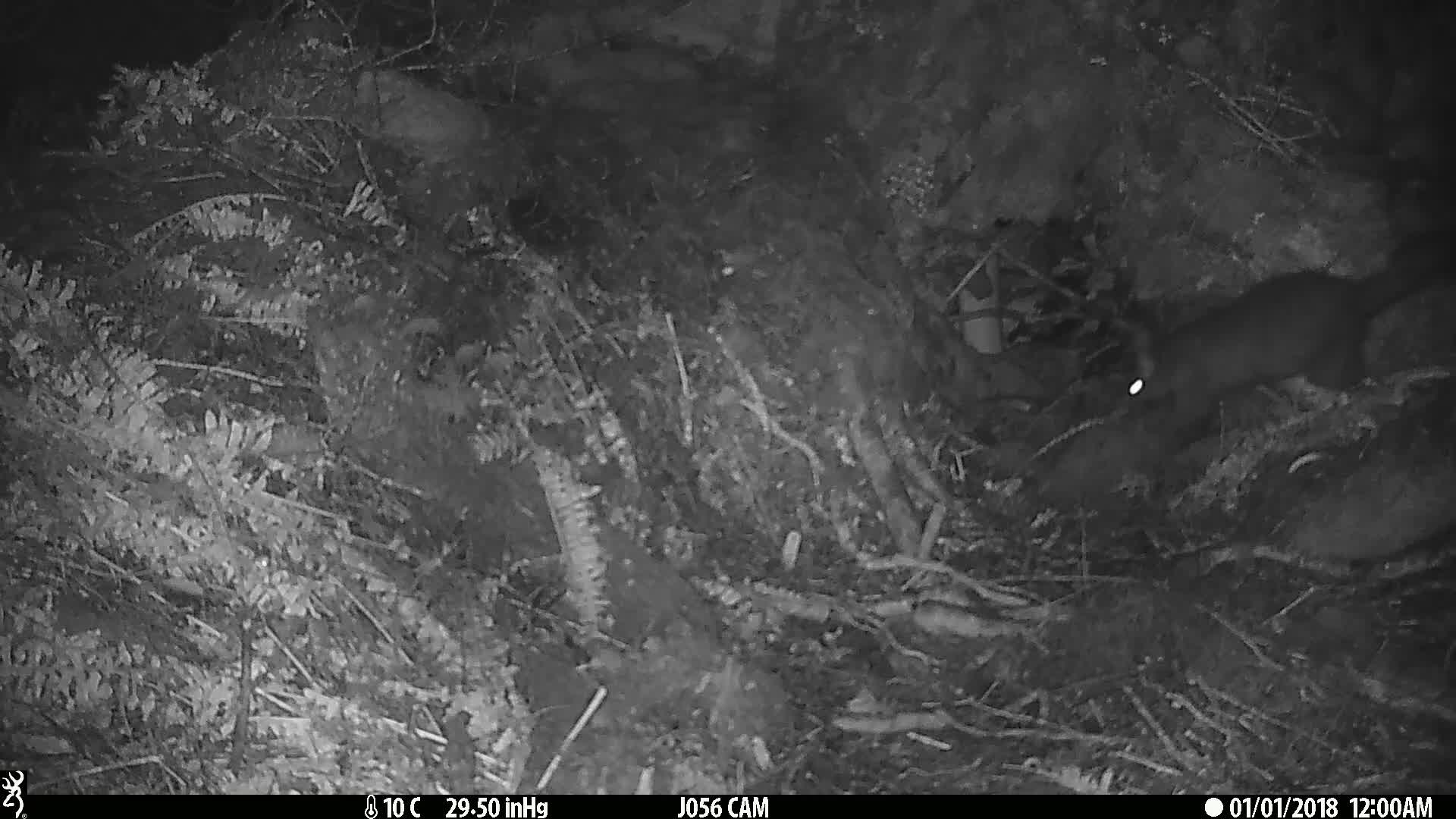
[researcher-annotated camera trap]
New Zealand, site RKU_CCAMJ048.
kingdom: Animalia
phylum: Chordata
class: Mammalia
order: Diprotodontia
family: Phalangeridae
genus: Trichosurus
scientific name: Trichosurus vulpecula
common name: common brushtail possum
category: possum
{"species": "possum (common brushtail possum) (Trichosurus vulpecula)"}